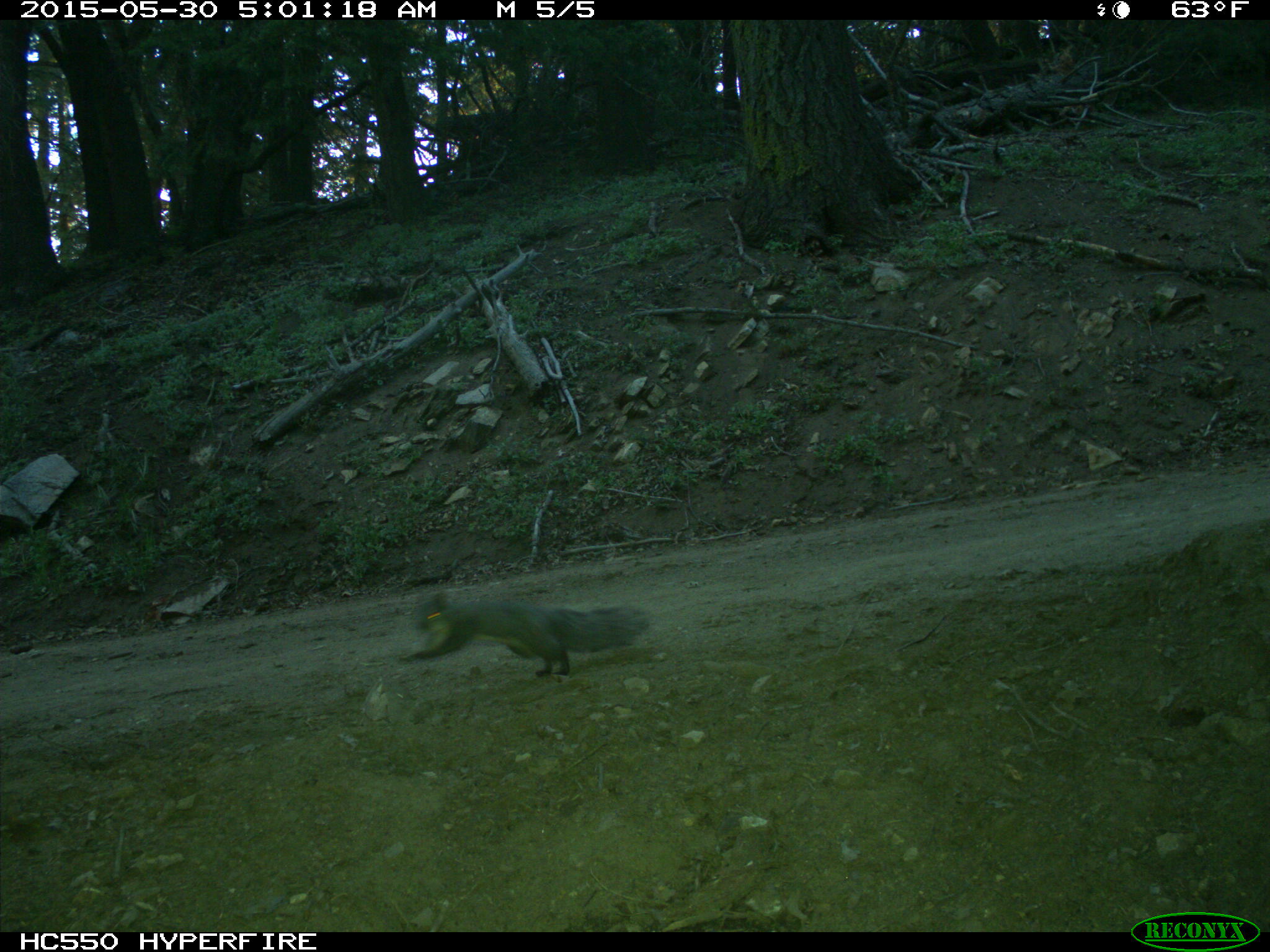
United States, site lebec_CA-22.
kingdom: Animalia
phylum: Chordata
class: Mammalia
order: Rodentia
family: Sciuridae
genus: Sciurus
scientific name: Sciurus carolinensis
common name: eastern gray squirrel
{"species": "Sciurus carolinensis (eastern gray squirrel)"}